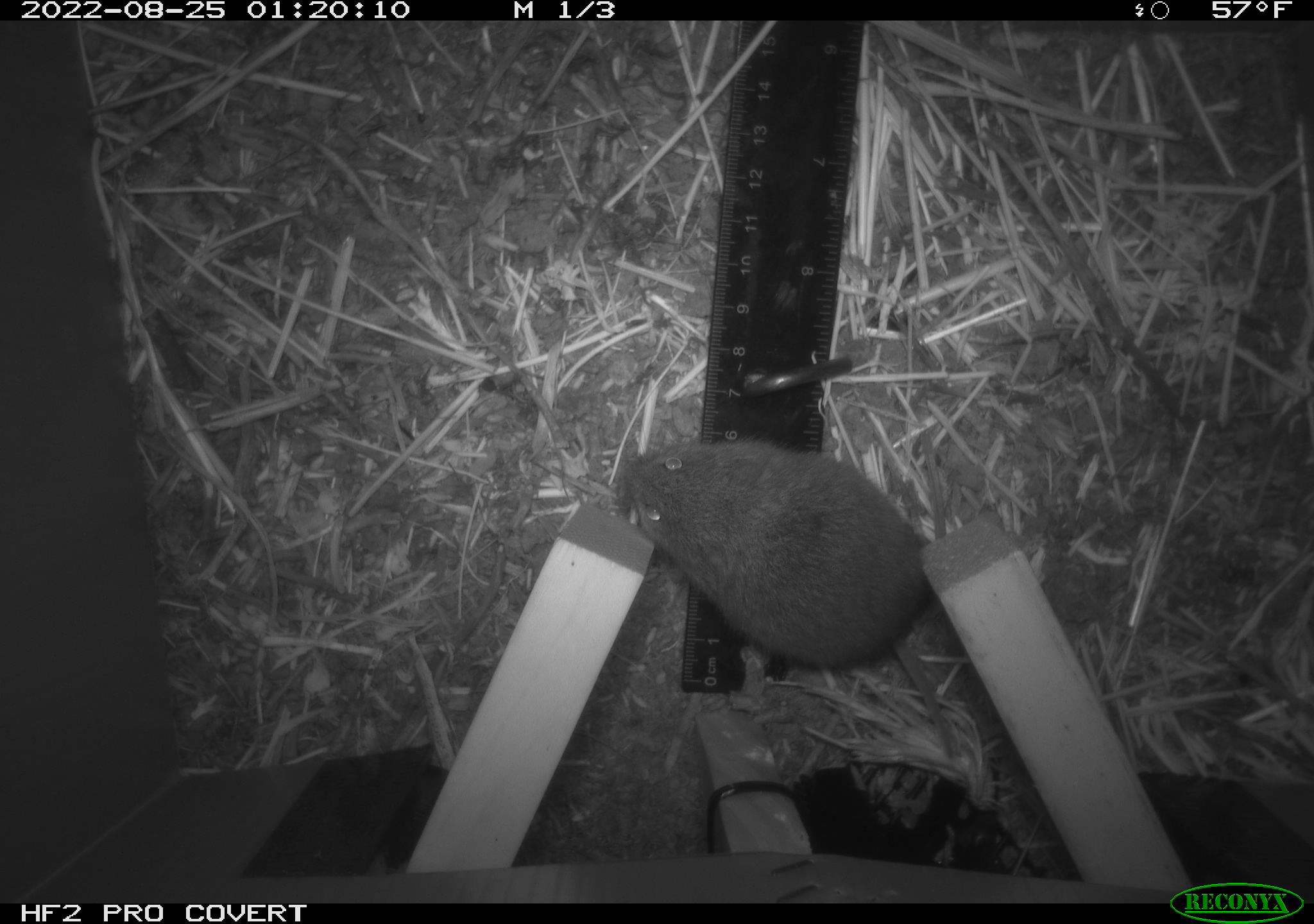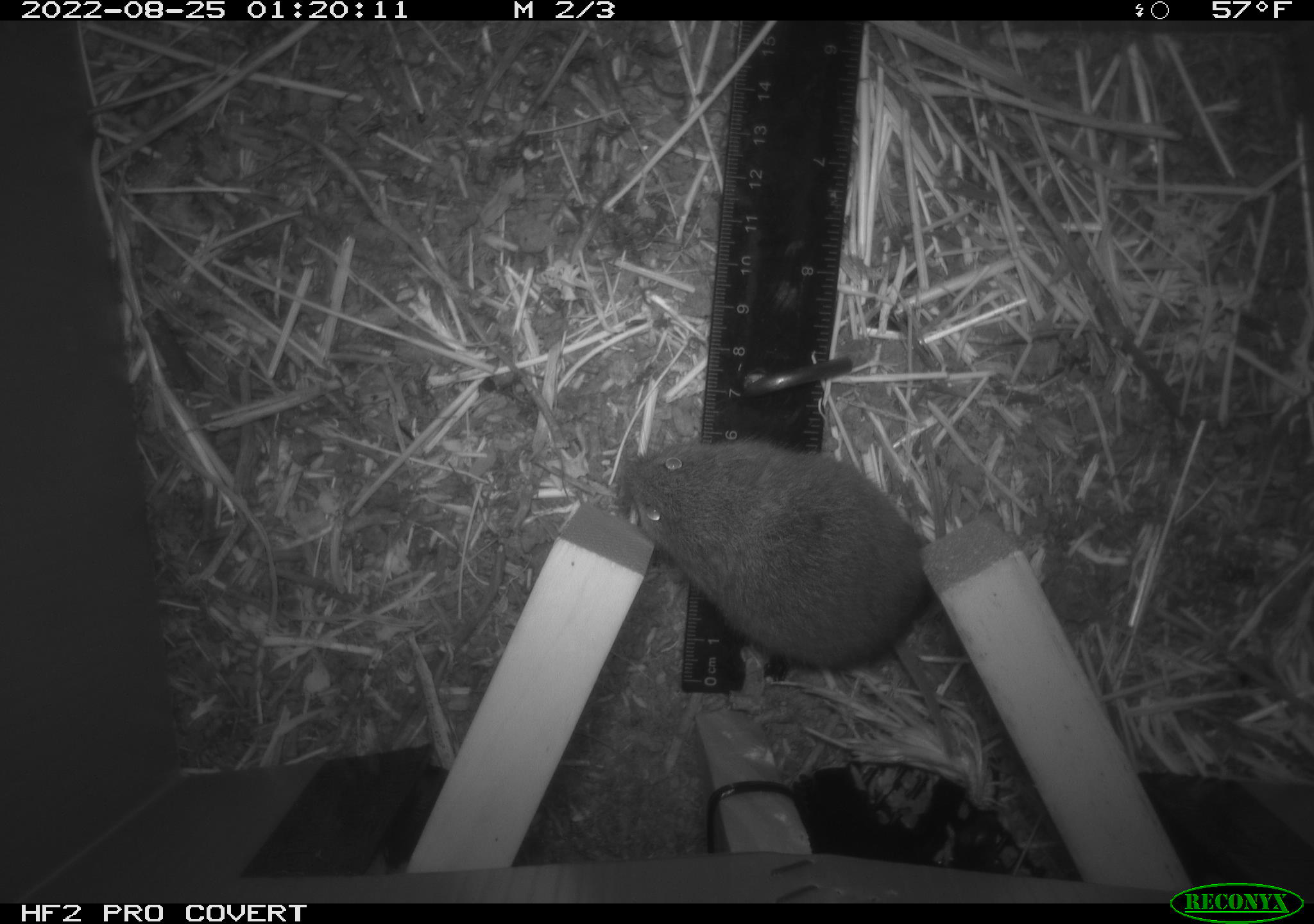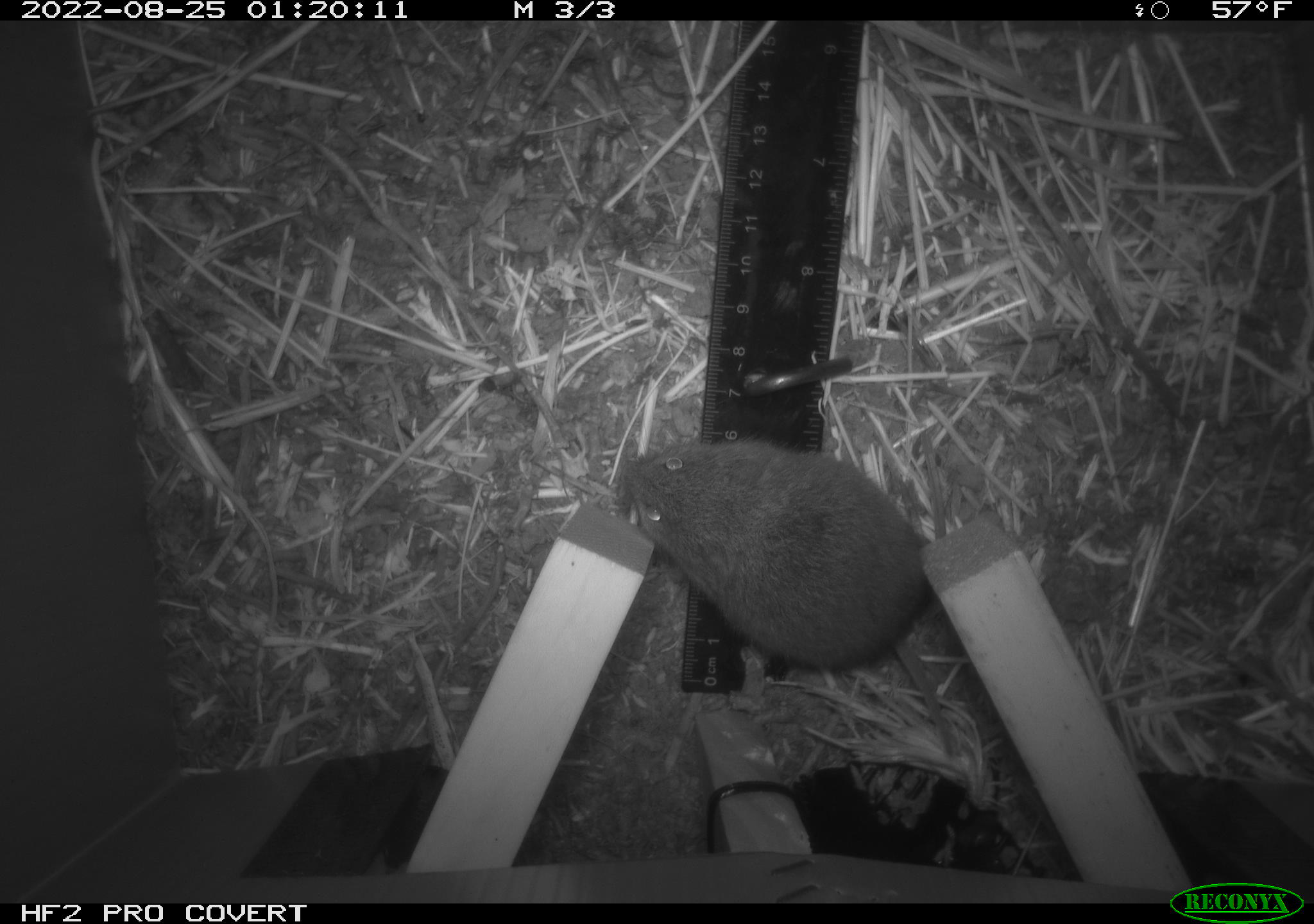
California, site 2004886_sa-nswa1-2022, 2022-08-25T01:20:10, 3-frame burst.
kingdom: Animalia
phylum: Chordata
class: Mammalia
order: Rodentia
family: Cricetidae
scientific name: Cricetidae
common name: hamsters, voles, lemmings, and allies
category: cricetidae family